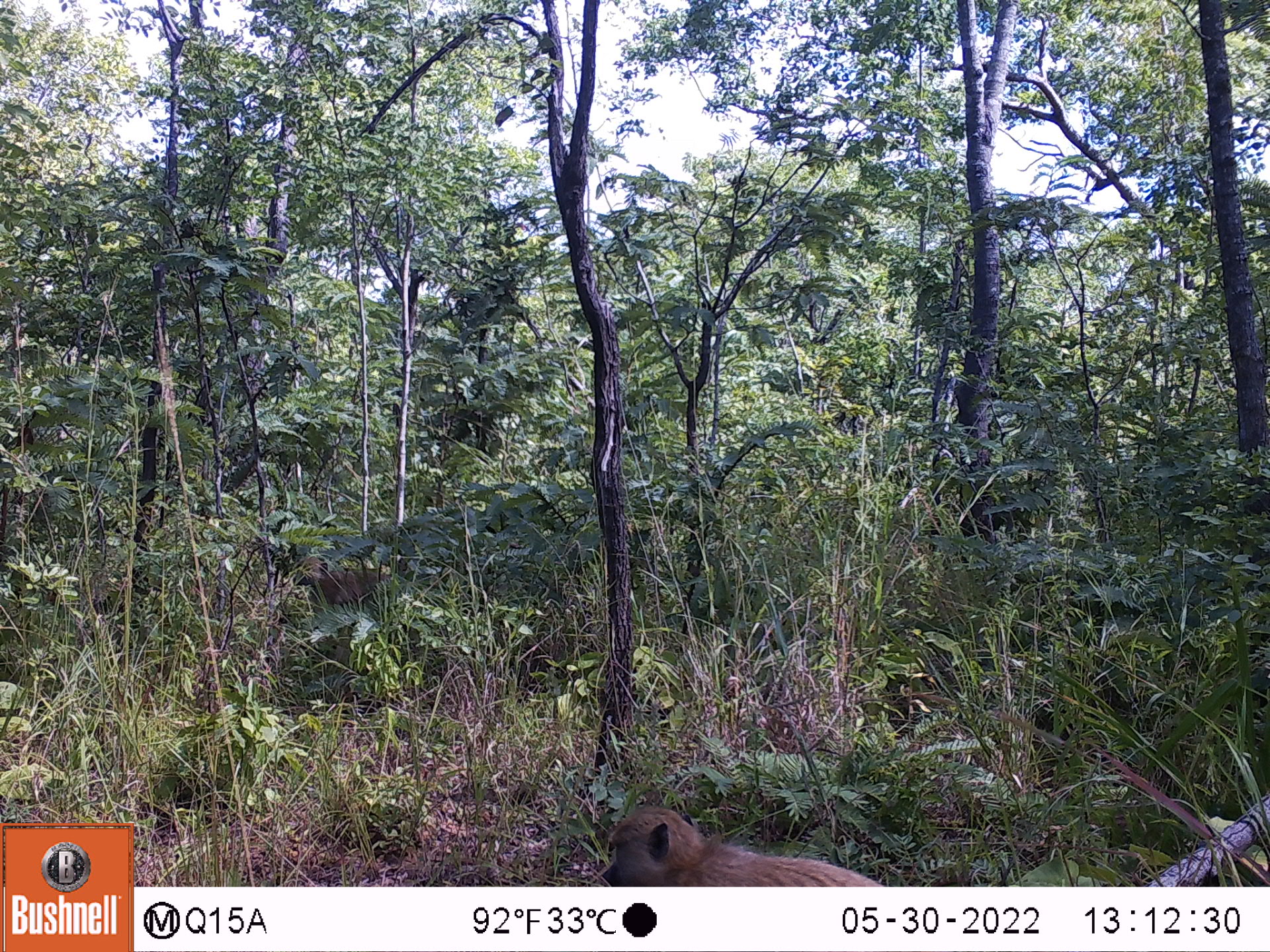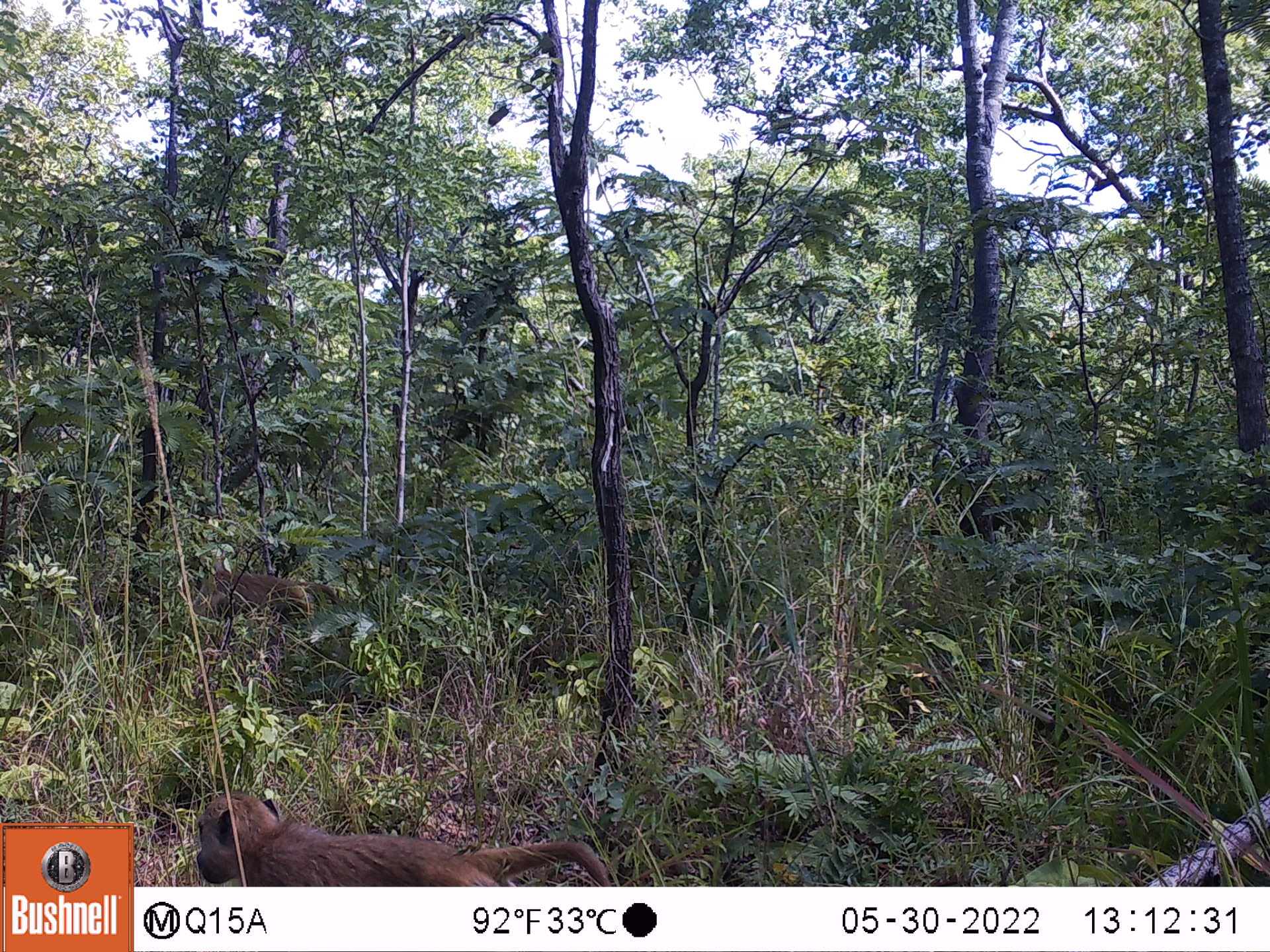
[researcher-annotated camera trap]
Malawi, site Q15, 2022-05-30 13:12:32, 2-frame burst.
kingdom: Animalia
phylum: Chordata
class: Mammalia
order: Primates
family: Cercopithecidae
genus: Papio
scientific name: Papio cynocephalus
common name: yellow baboon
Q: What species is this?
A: Yellow baboon (Papio cynocephalus).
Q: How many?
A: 2.